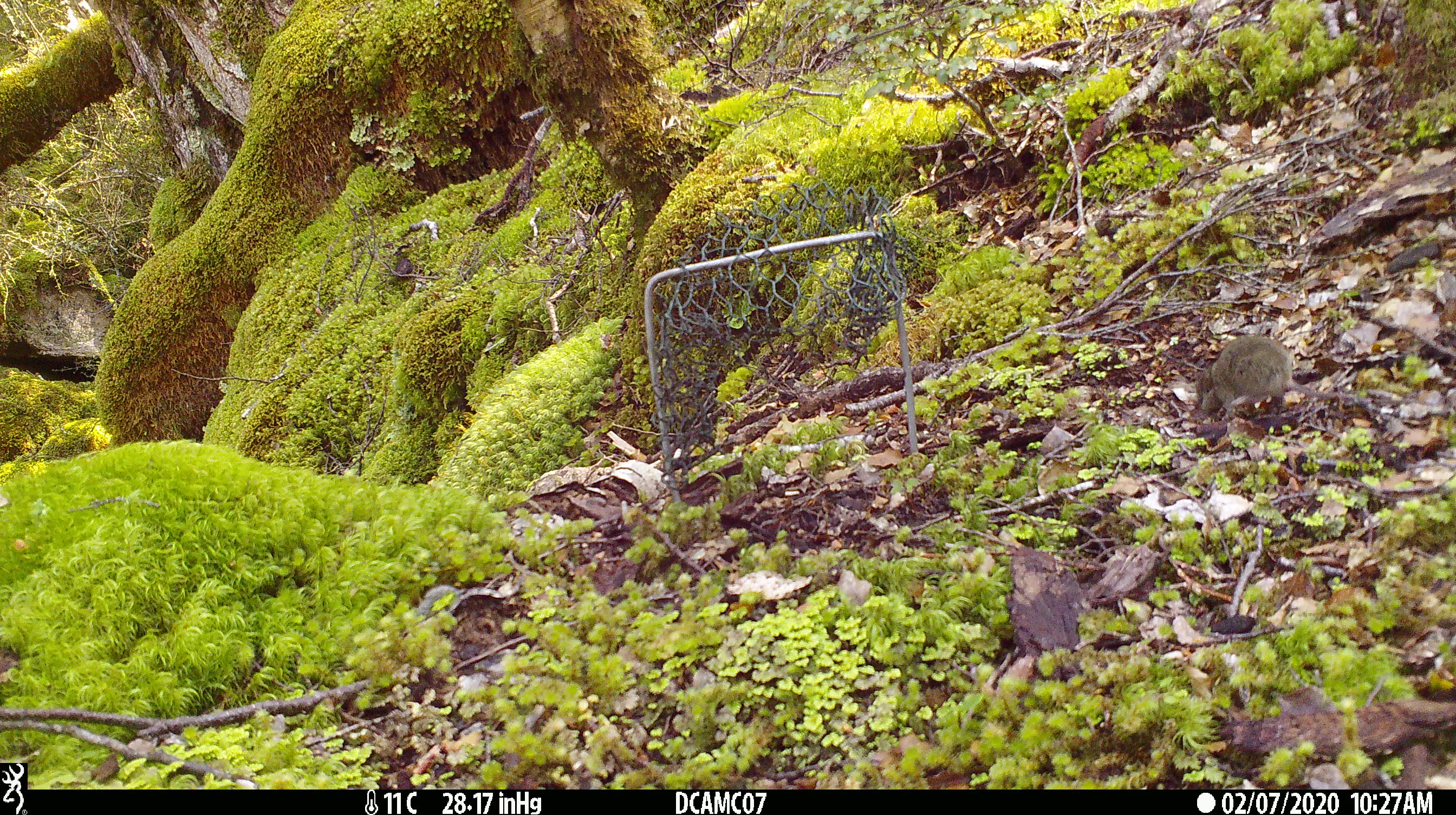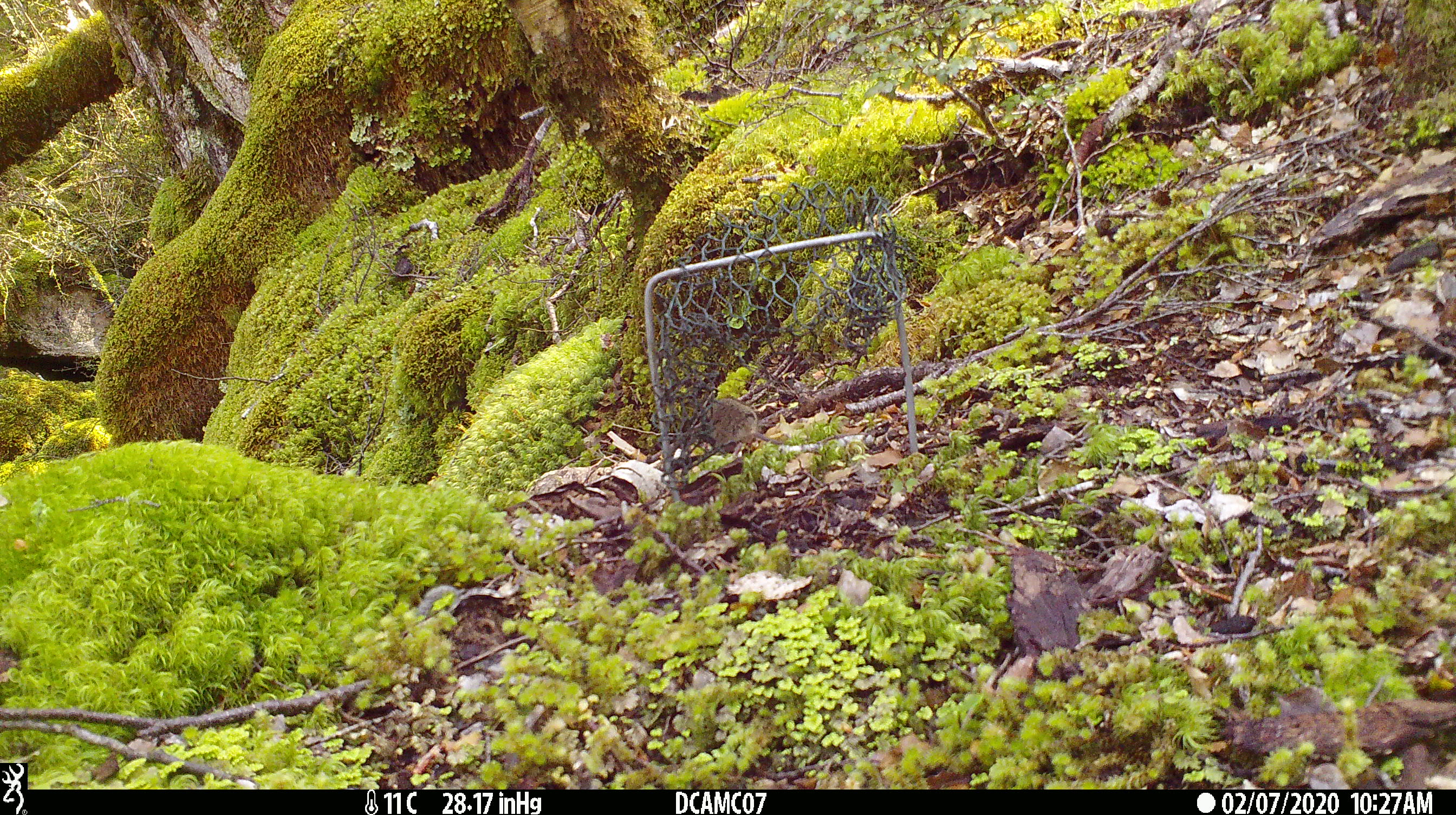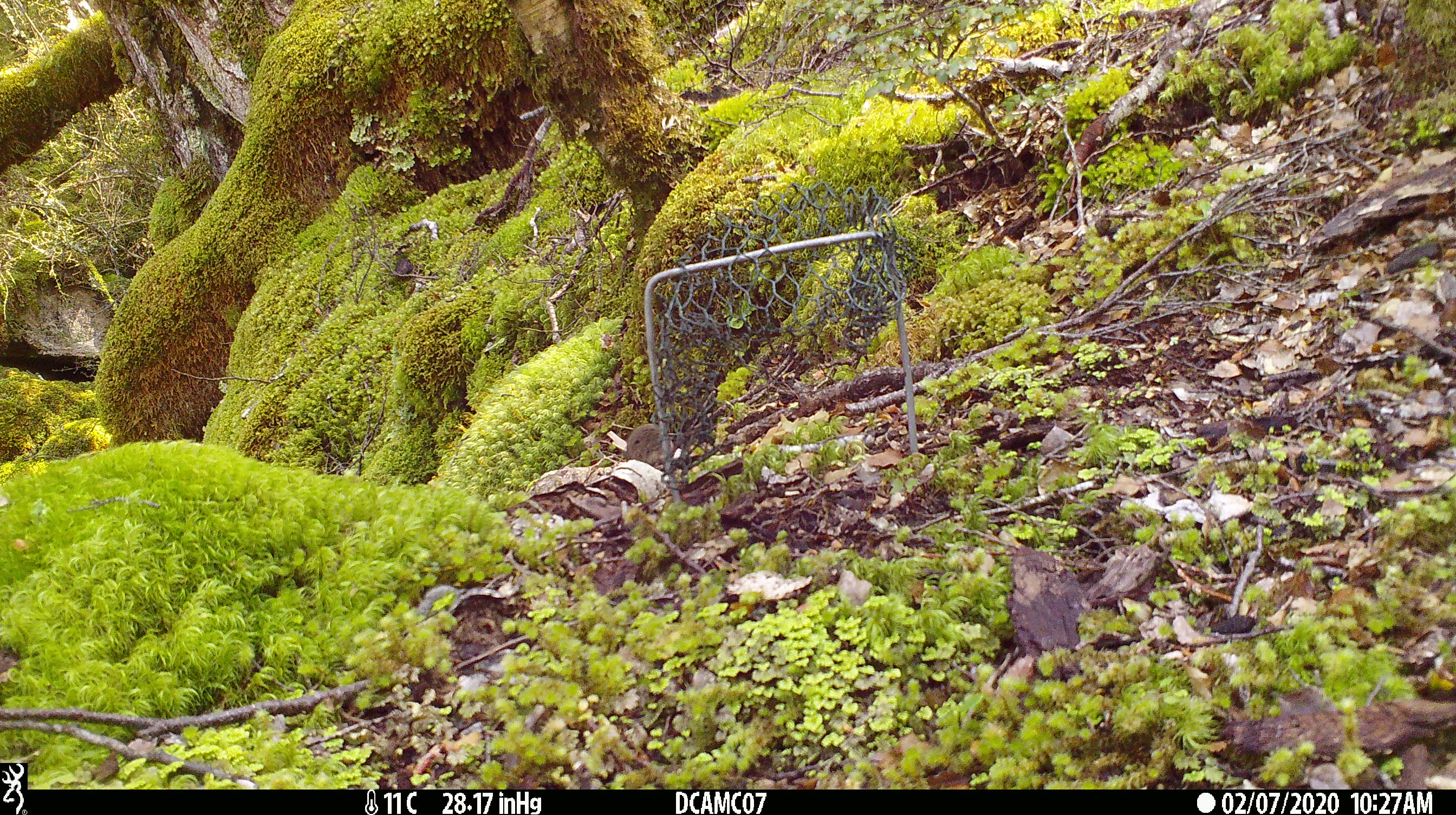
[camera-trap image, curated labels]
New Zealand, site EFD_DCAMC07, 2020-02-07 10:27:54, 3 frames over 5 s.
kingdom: Animalia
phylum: Chordata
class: Mammalia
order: Rodentia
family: Muridae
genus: Mus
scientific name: Mus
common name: mouse